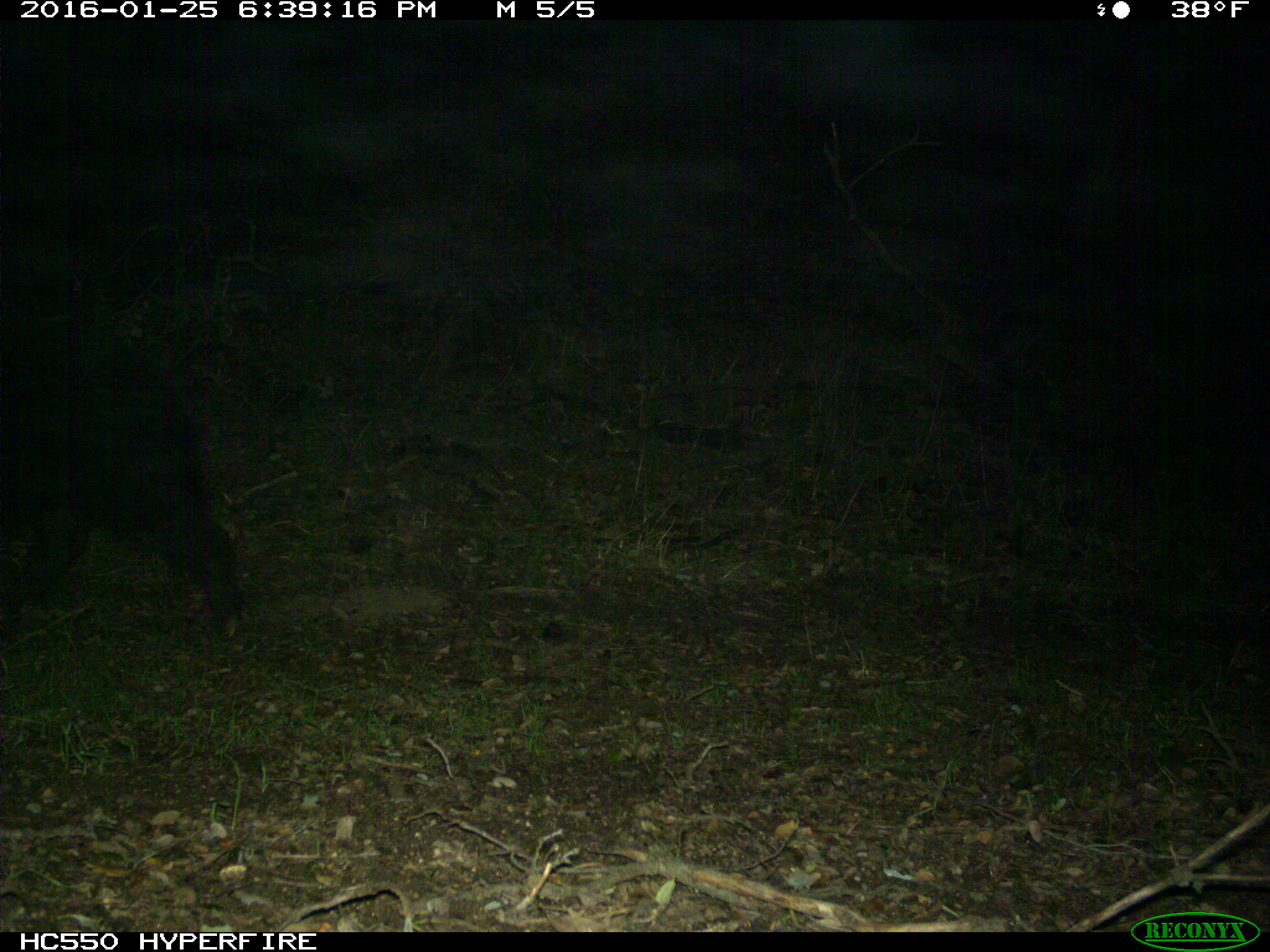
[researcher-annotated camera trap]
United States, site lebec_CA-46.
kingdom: Animalia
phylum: Chordata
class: Mammalia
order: Artiodactyla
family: Suidae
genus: Sus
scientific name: Sus scrofa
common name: wild boar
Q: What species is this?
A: Sus scrofa (wild boar).